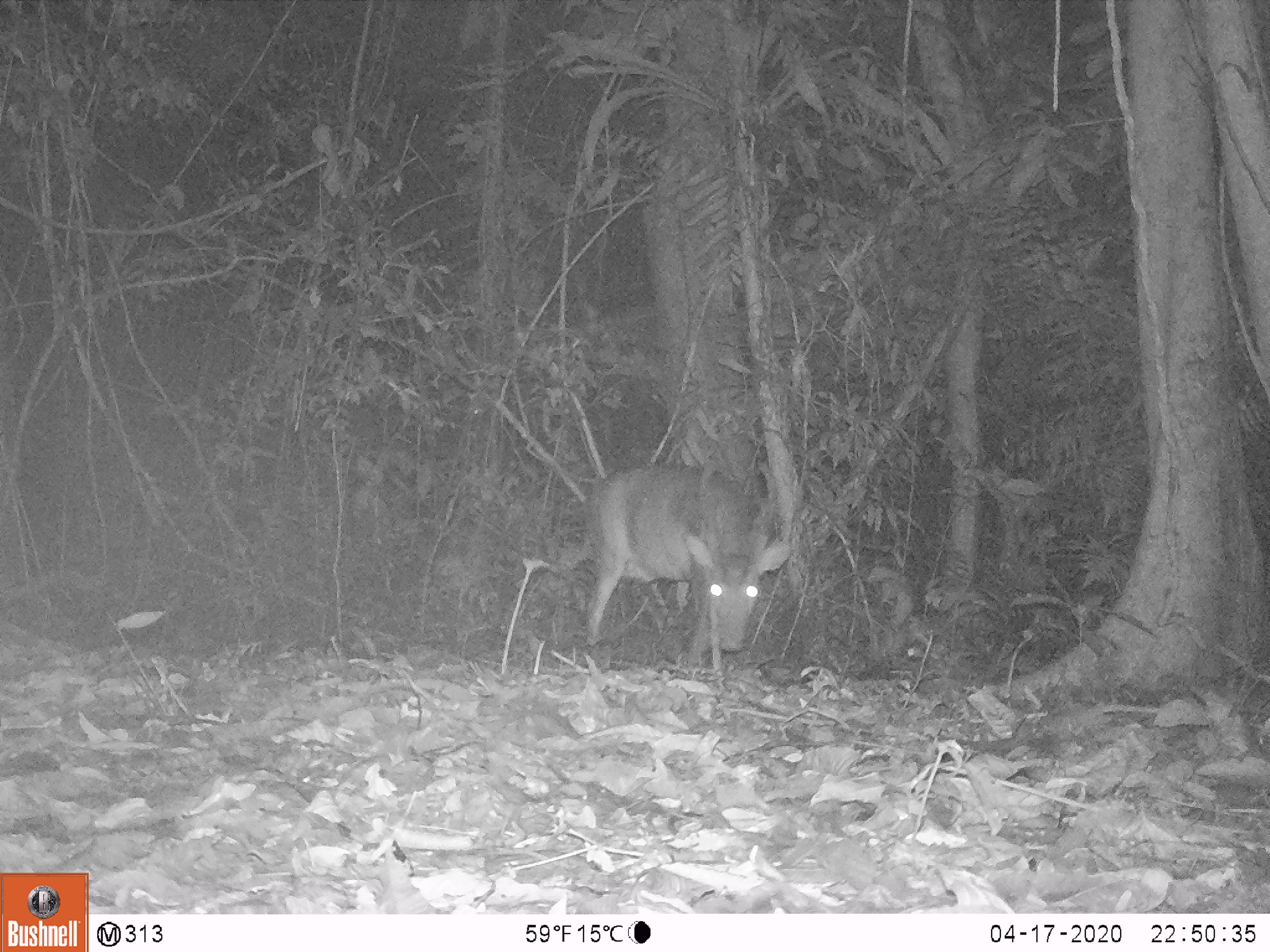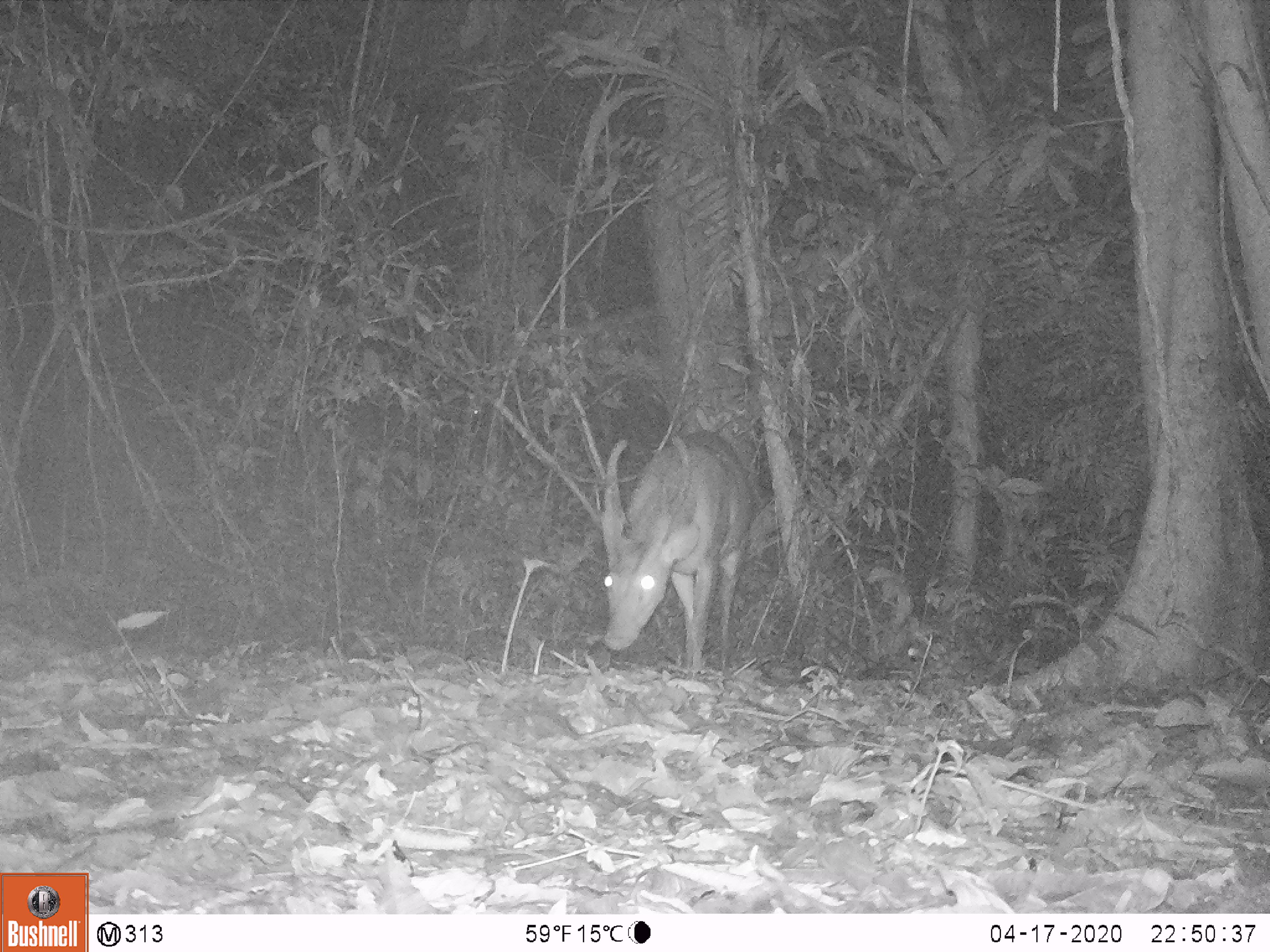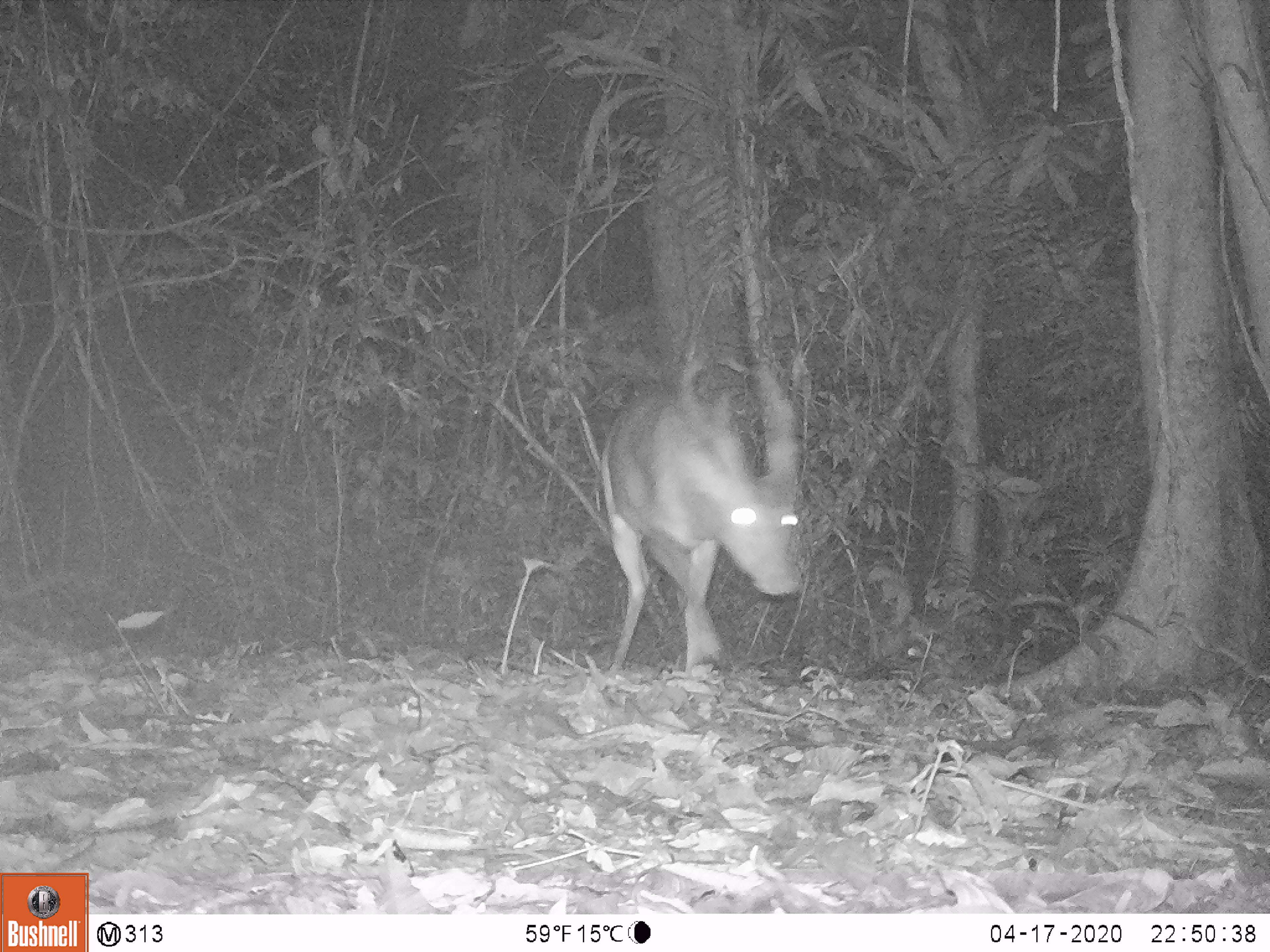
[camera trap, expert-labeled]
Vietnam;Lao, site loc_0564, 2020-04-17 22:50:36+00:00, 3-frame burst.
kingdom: Animalia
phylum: Chordata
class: Mammalia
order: Artiodactyla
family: Cervidae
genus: Muntiacus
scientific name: Muntiacus vuquangensis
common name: large-antlered muntjac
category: large antlered muntjac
Large antlered muntjac (large-antlered muntjac) (Muntiacus vuquangensis). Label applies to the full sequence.